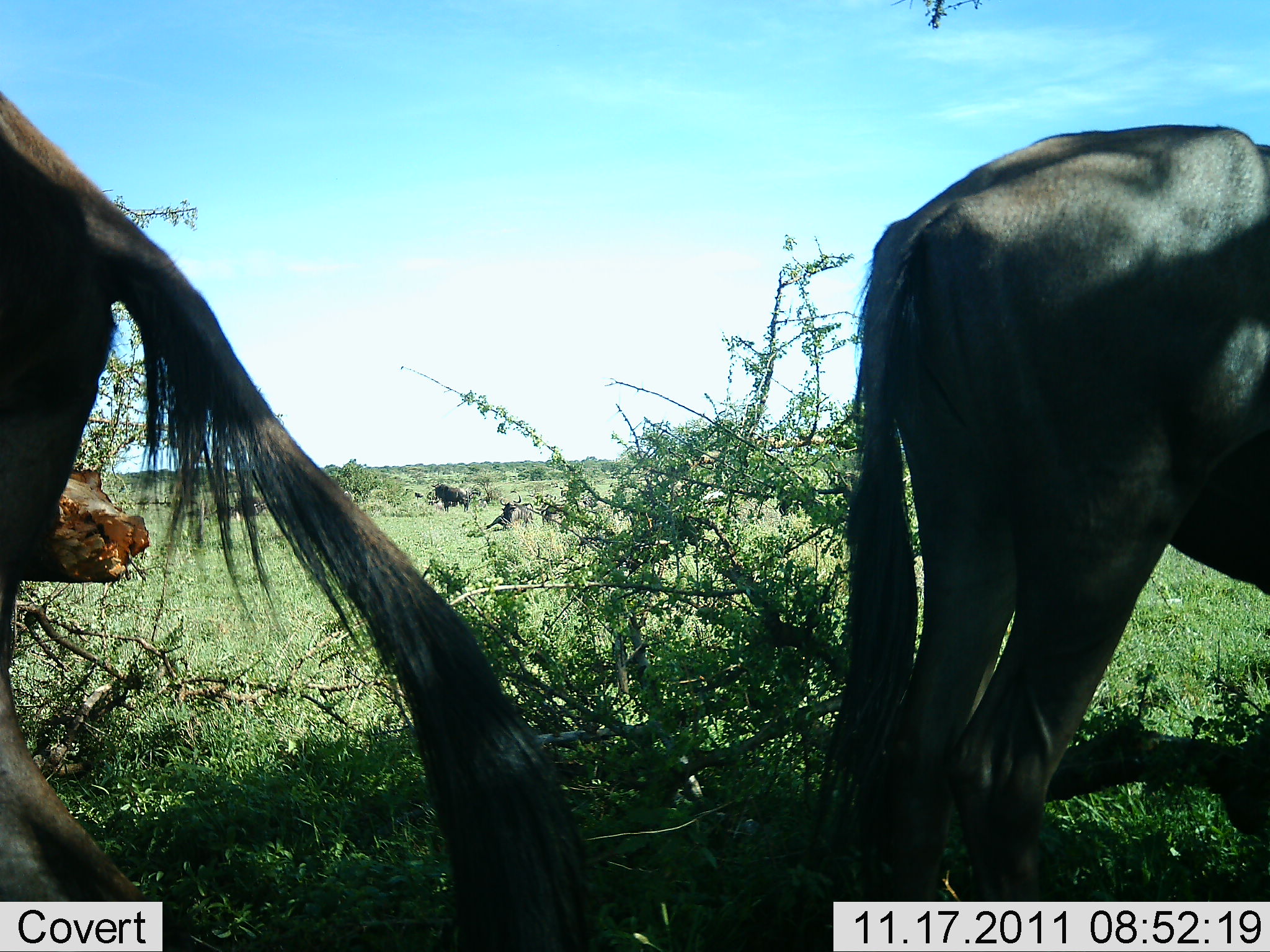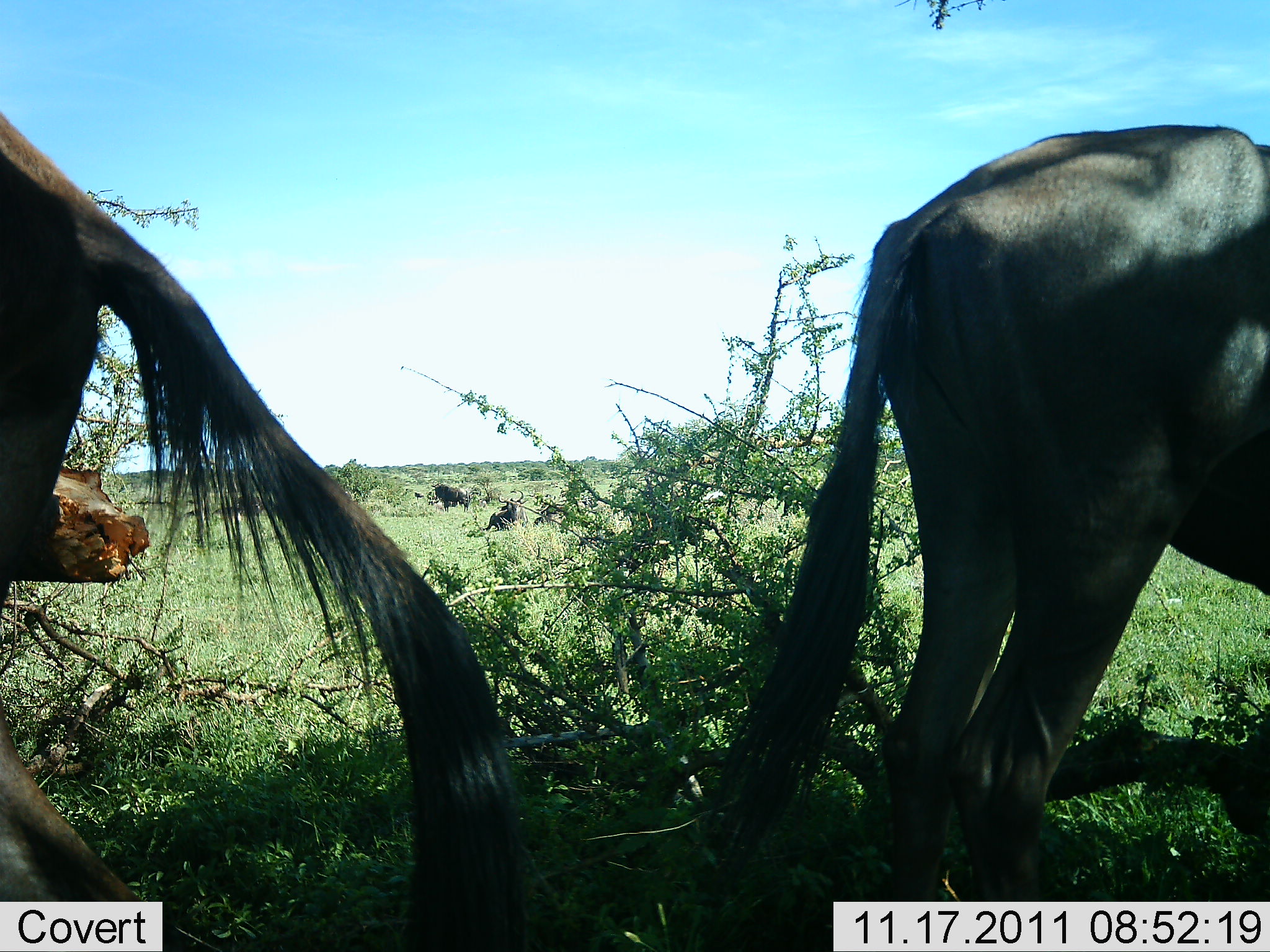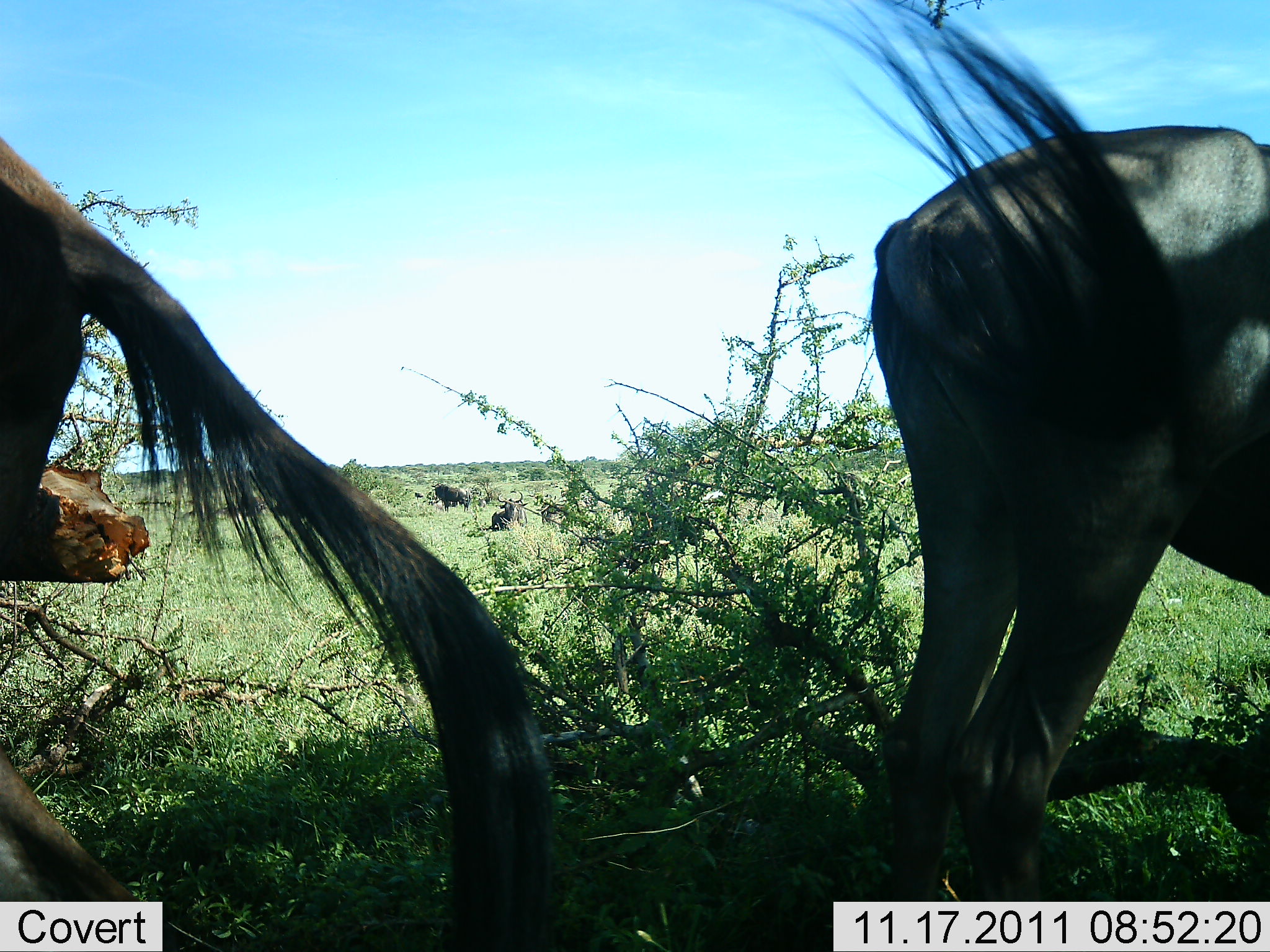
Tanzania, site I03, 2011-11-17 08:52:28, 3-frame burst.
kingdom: Animalia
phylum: Chordata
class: Mammalia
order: Artiodactyla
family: Bovidae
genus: Connochaetes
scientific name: Connochaetes taurinus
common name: blue wildebeest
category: wildebeest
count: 4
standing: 91%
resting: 45%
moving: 9%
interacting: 0%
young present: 0%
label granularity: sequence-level